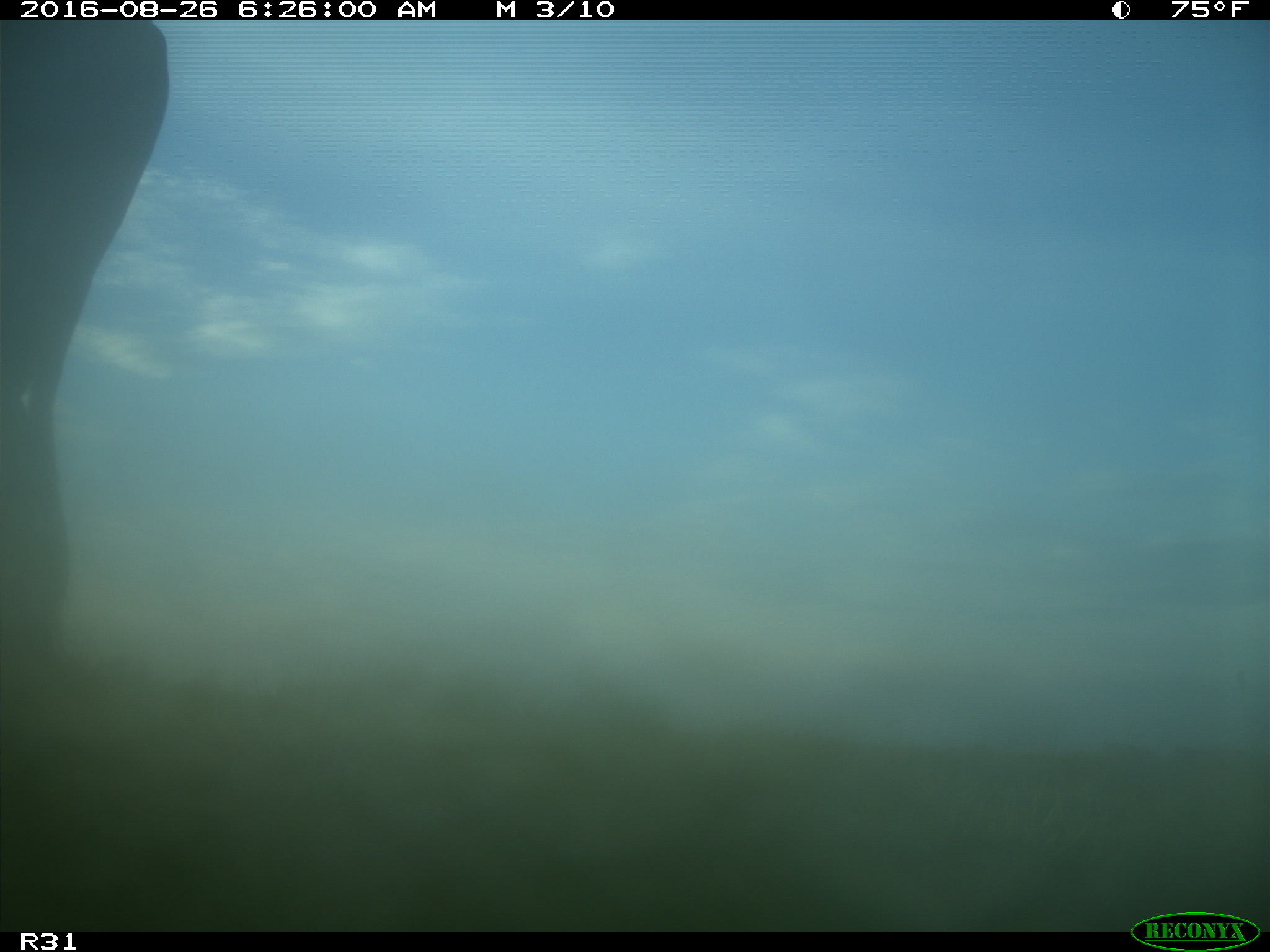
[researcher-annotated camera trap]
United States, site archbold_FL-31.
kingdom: Animalia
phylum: Chordata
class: Mammalia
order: Artiodactyla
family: Bovidae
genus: Bos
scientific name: Bos taurus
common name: domestic cow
Bos taurus (domestic cow).